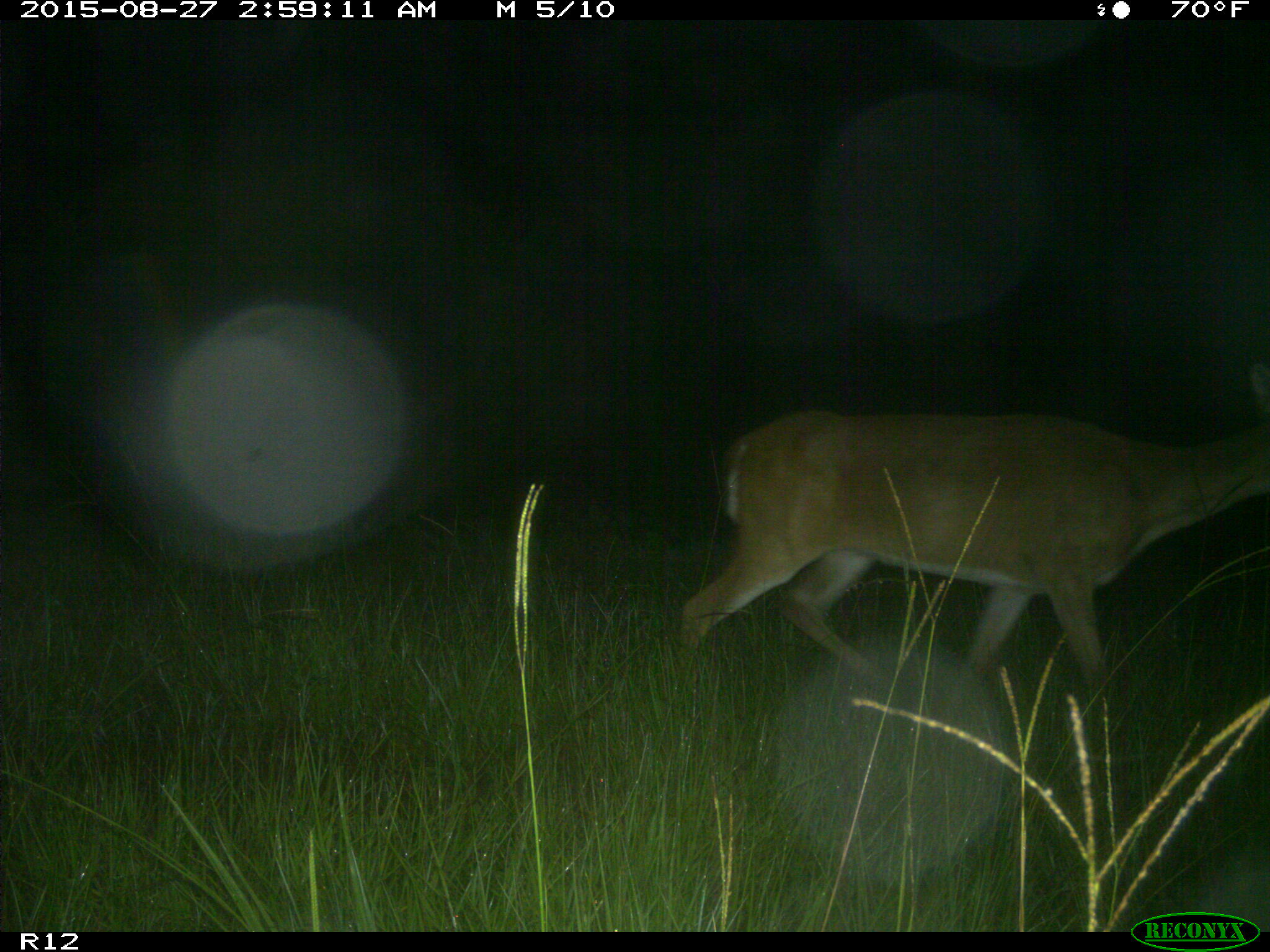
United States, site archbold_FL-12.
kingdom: Animalia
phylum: Chordata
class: Mammalia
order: Artiodactyla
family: Cervidae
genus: Odocoileus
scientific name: Odocoileus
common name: deer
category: unidentified deer